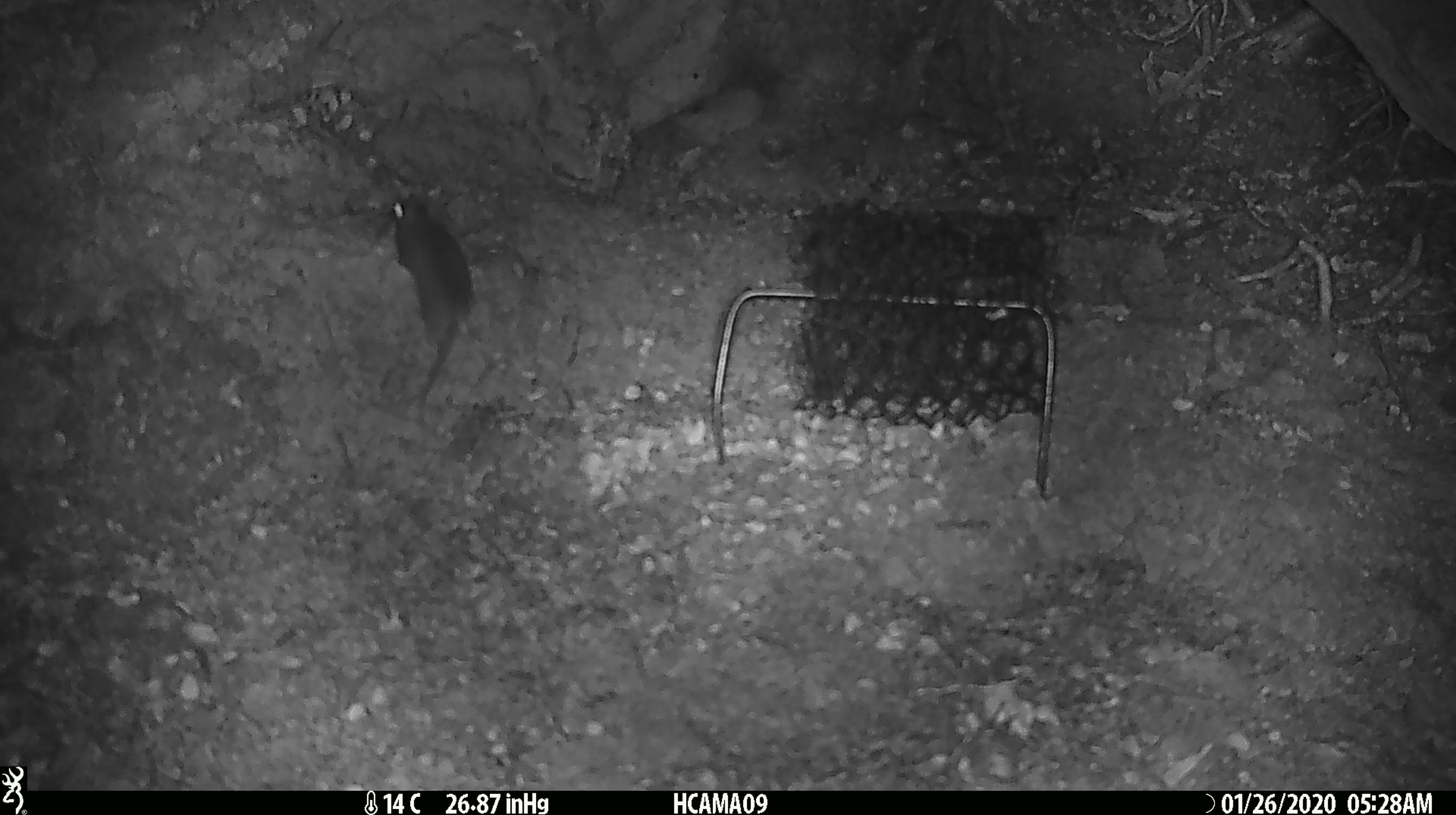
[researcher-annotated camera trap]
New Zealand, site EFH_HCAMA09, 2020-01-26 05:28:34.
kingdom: Animalia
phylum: Chordata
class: Mammalia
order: Rodentia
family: Muridae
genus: Mus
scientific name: Mus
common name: mouse